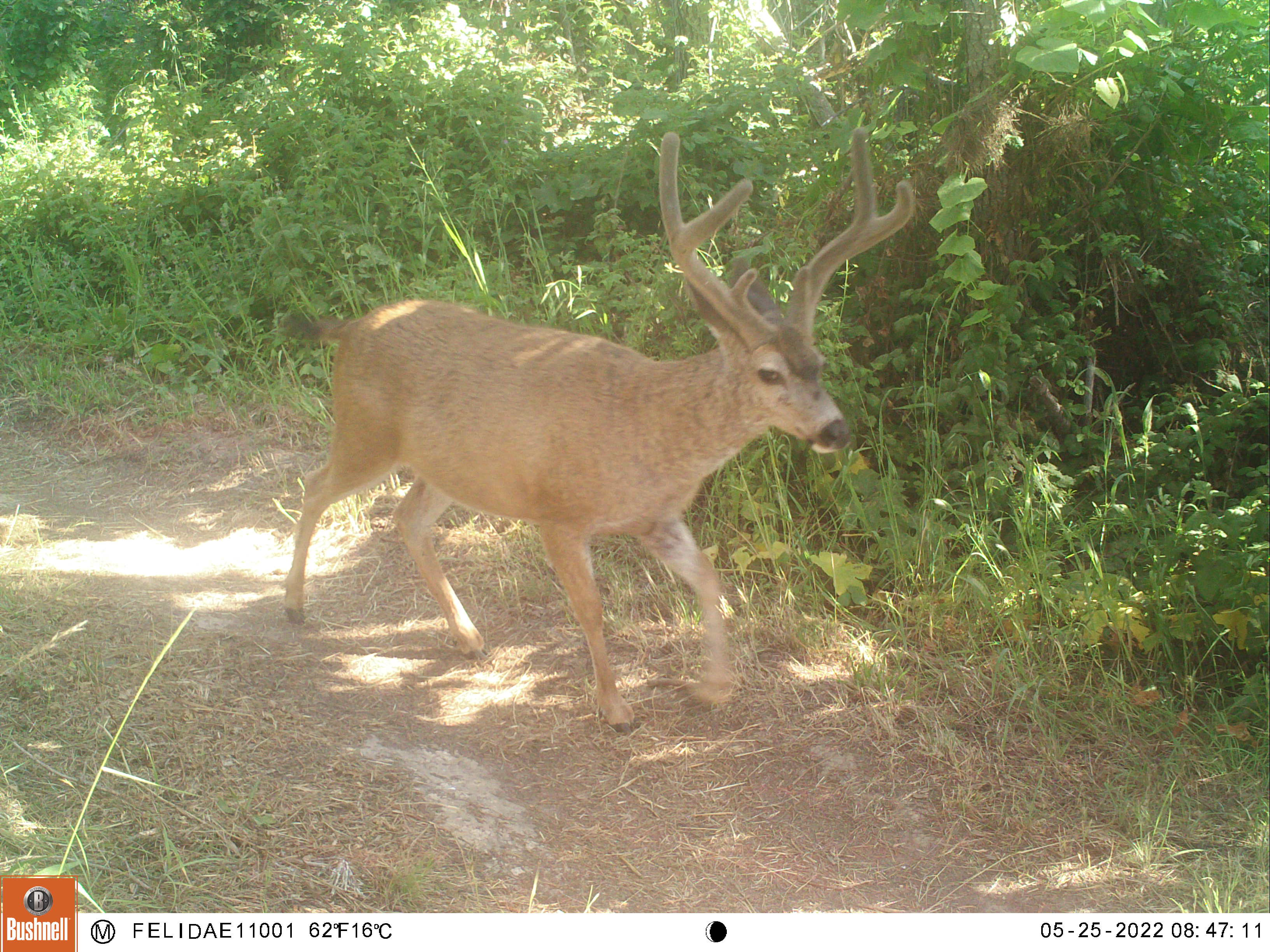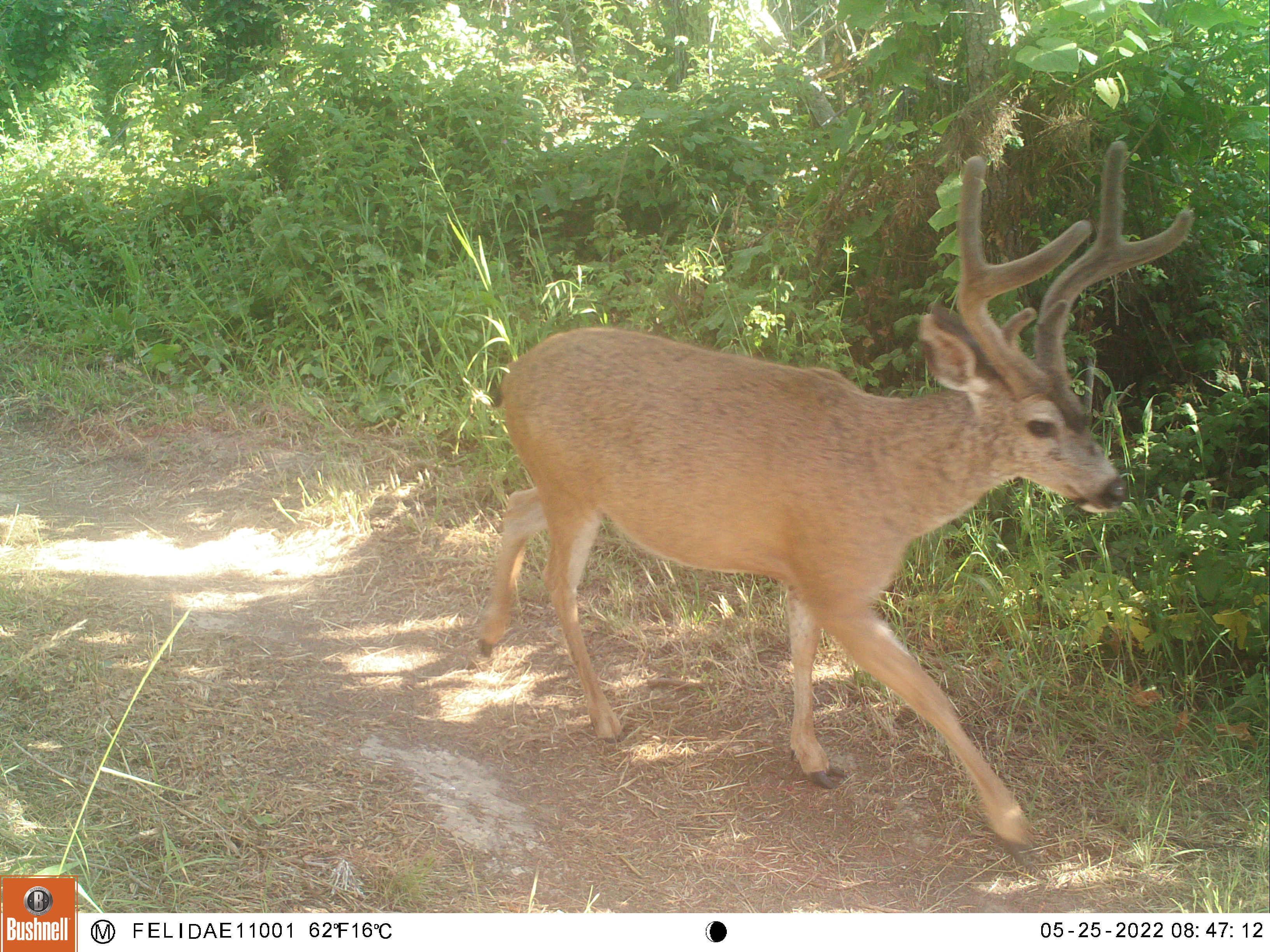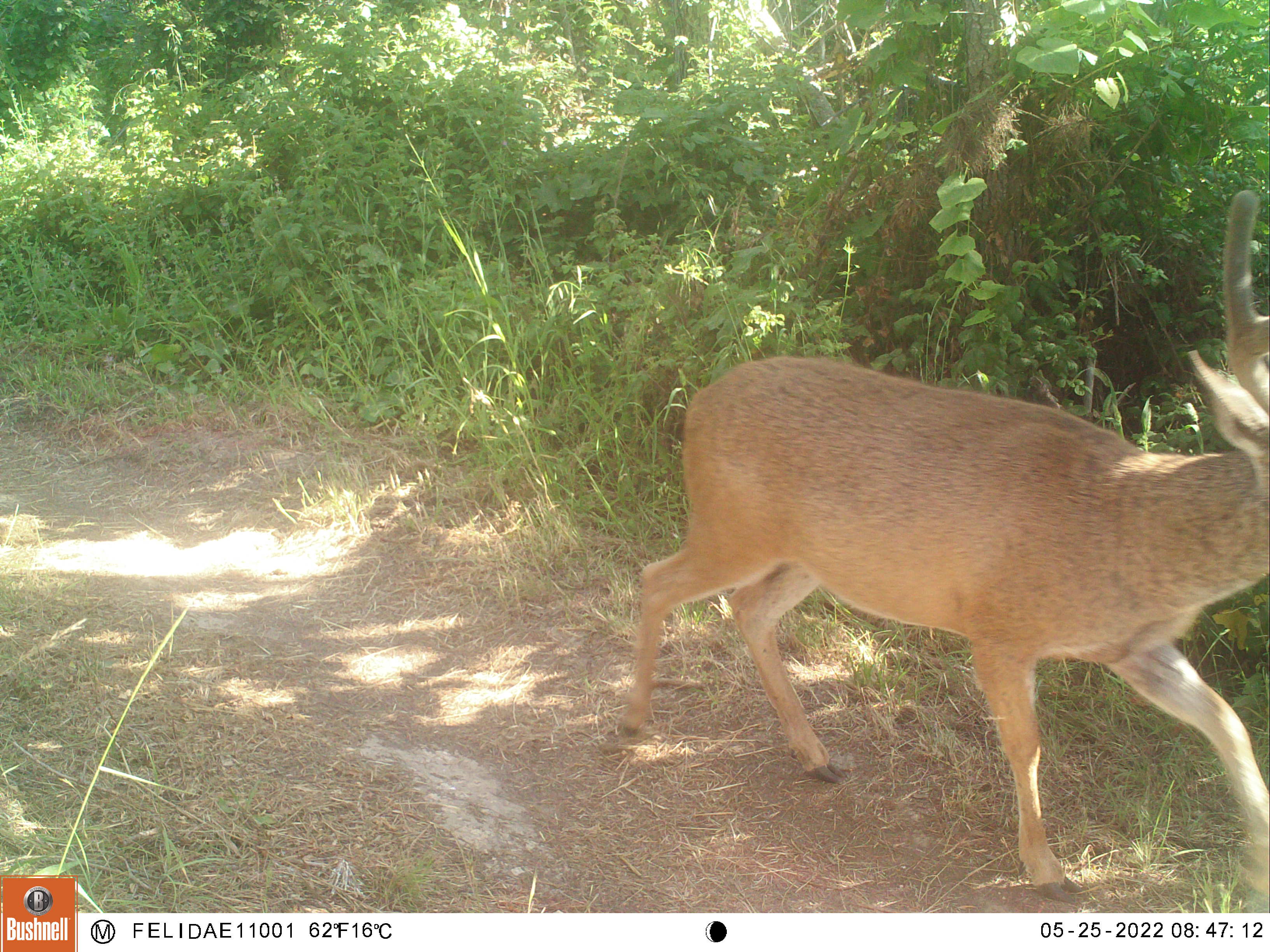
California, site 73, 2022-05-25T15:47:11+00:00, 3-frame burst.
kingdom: Animalia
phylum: Chordata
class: Mammalia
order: Artiodactyla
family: Cervidae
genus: Odocoileus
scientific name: Odocoileus hemionus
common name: mule deer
Mule deer (Odocoileus hemionus).